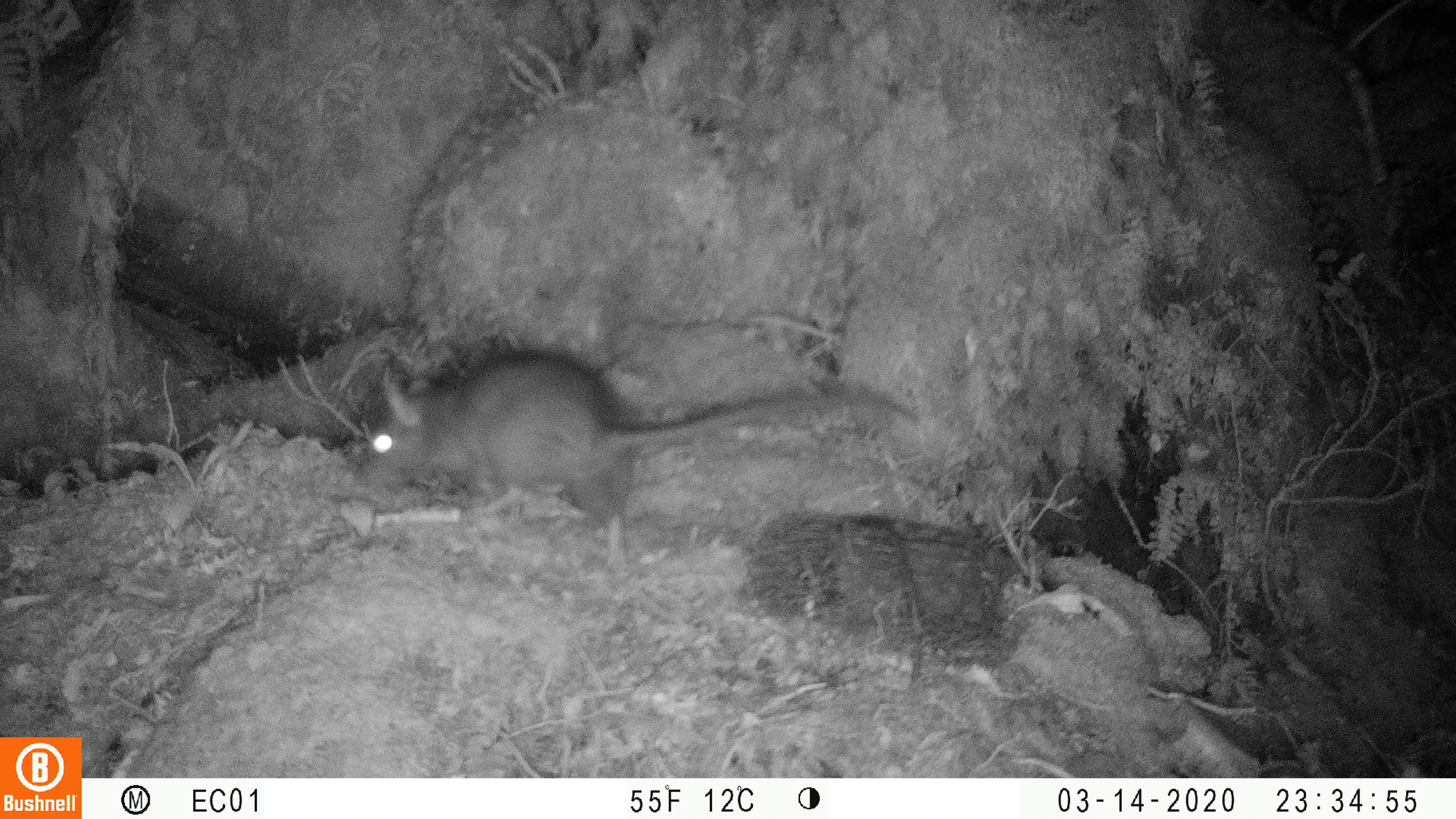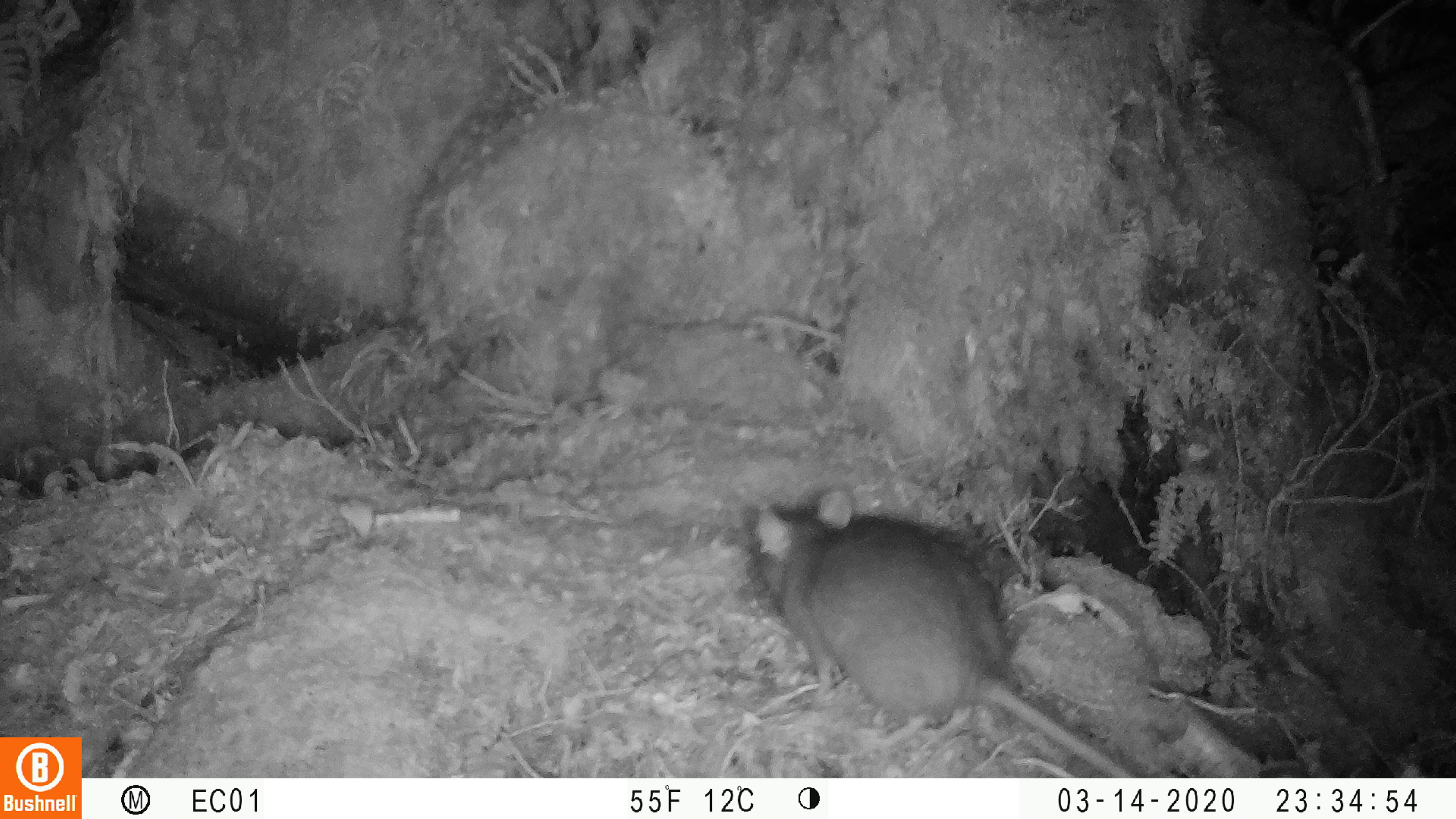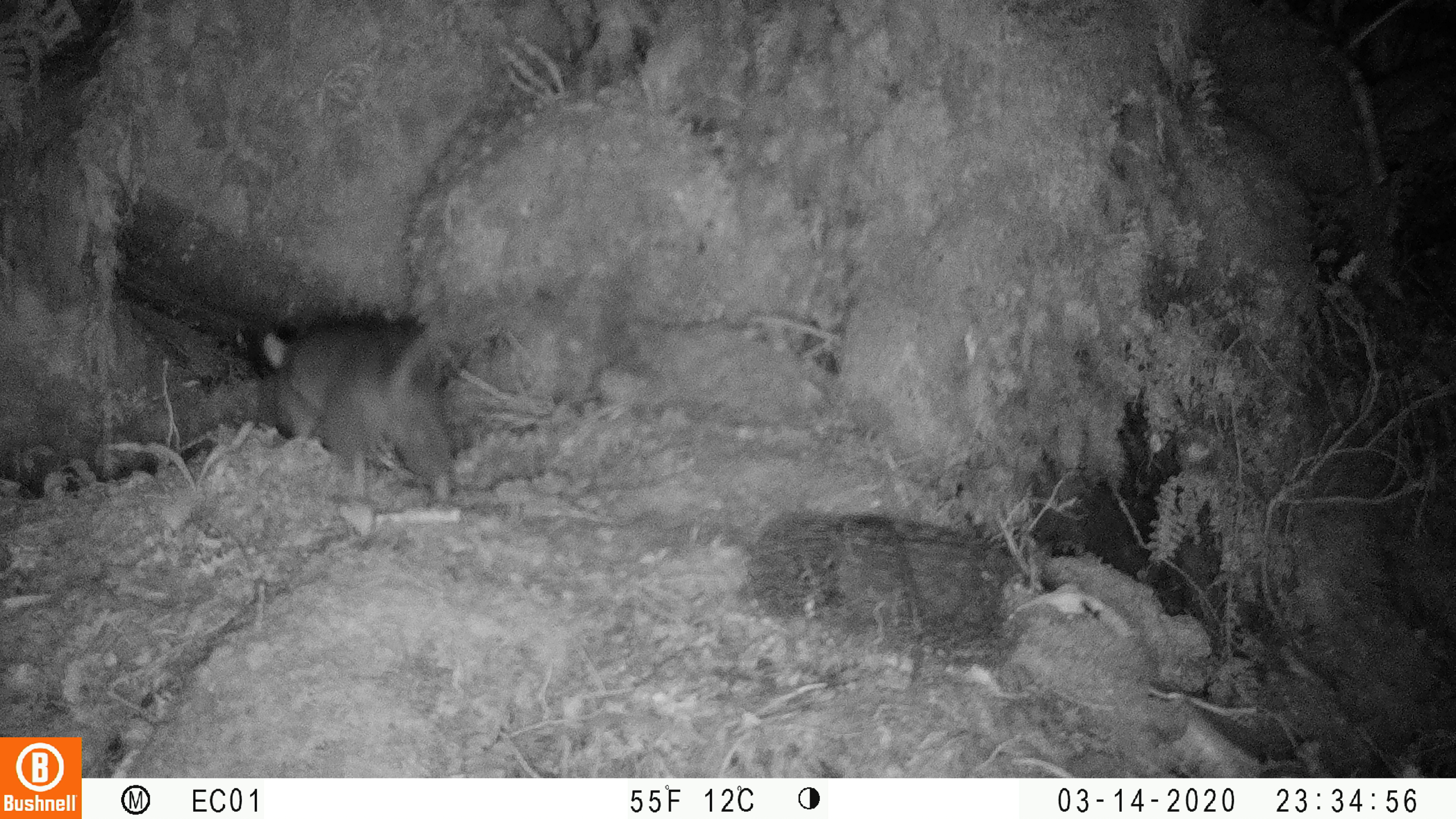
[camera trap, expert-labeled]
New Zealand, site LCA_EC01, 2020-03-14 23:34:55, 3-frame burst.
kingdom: Animalia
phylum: Chordata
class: Mammalia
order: Rodentia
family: Muridae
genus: Rattus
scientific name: Rattus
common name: rat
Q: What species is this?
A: Rat (Rattus).